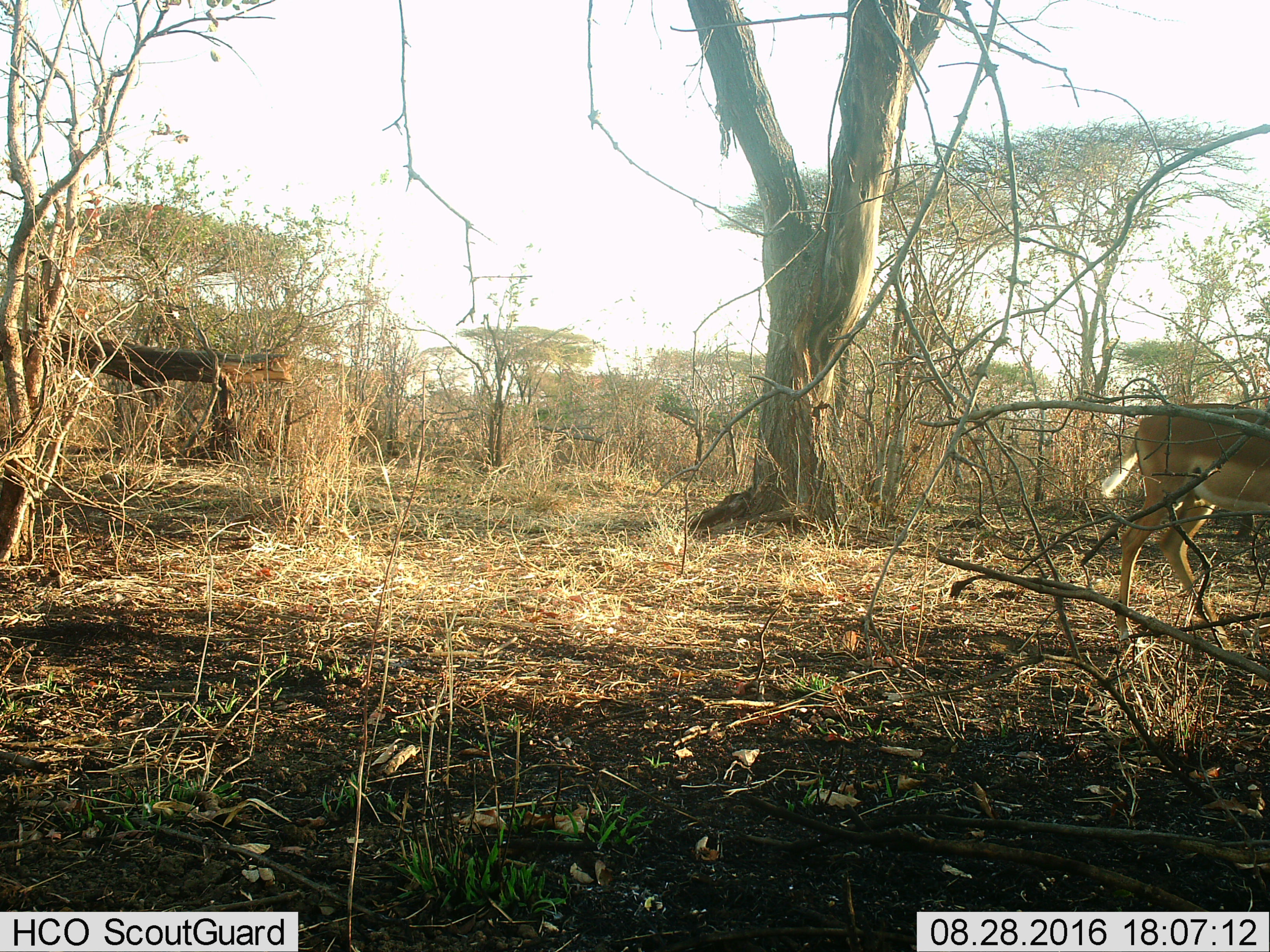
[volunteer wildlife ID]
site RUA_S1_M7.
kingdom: Animalia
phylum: Chordata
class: Mammalia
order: Artiodactyla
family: Bovidae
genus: Aepyceros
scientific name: Aepyceros melampus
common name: impala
Impala (Aepyceros melampus), count 1. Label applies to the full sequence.